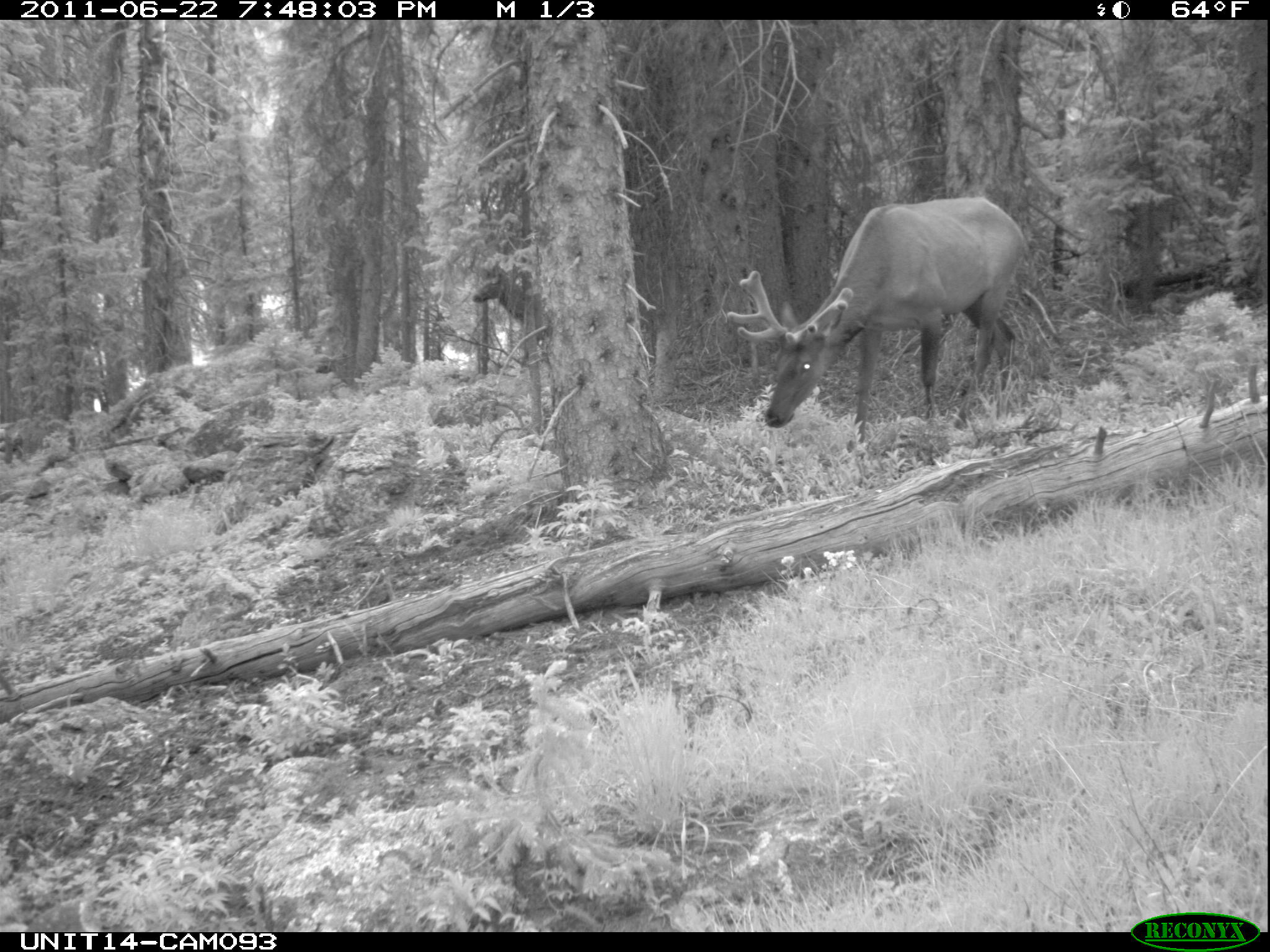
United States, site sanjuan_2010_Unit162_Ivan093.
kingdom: Animalia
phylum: Chordata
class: Mammalia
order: Artiodactyla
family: Cervidae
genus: Cervus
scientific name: Cervus elaphus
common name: red deer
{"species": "Cervus elaphus (red deer)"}